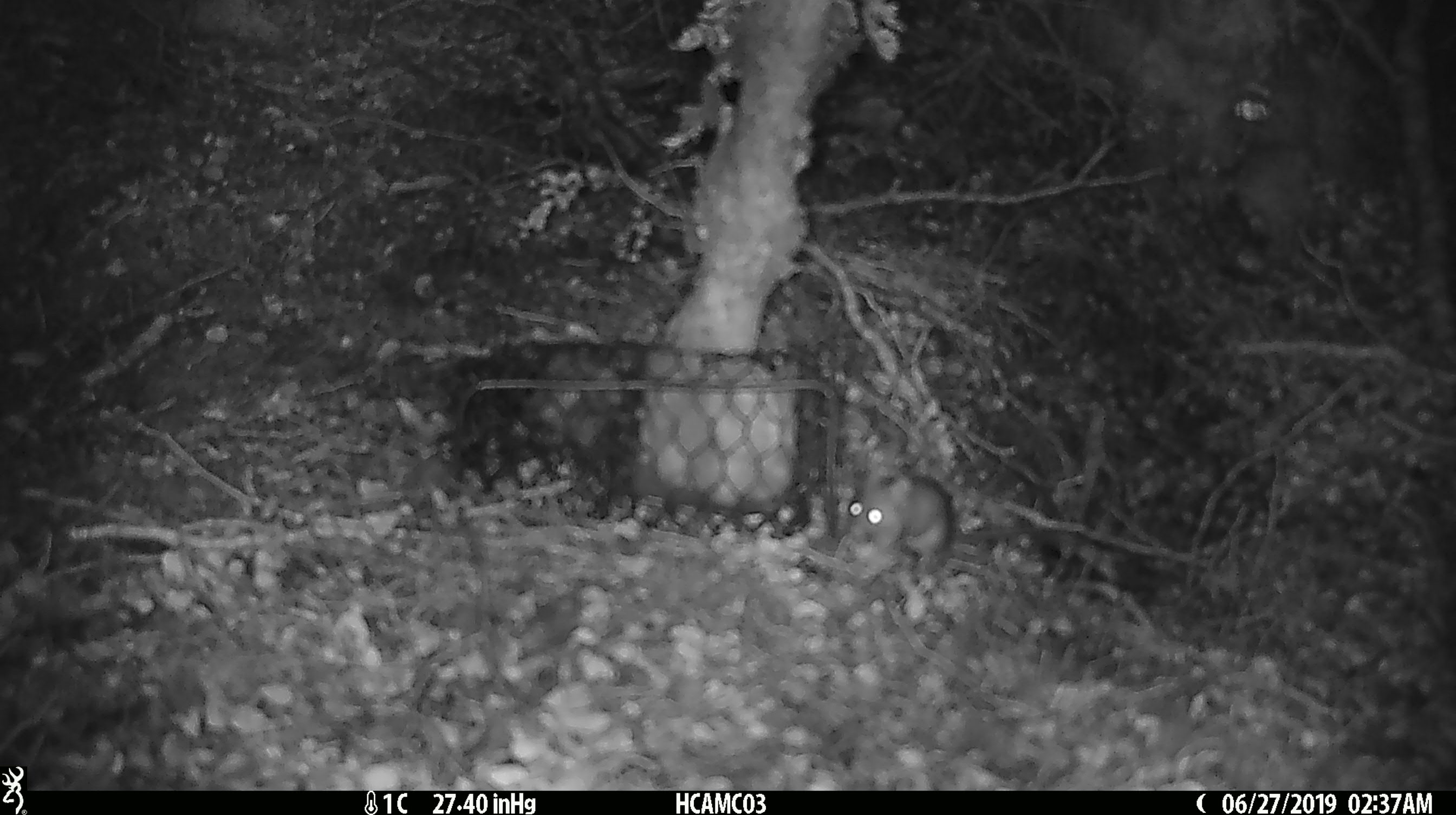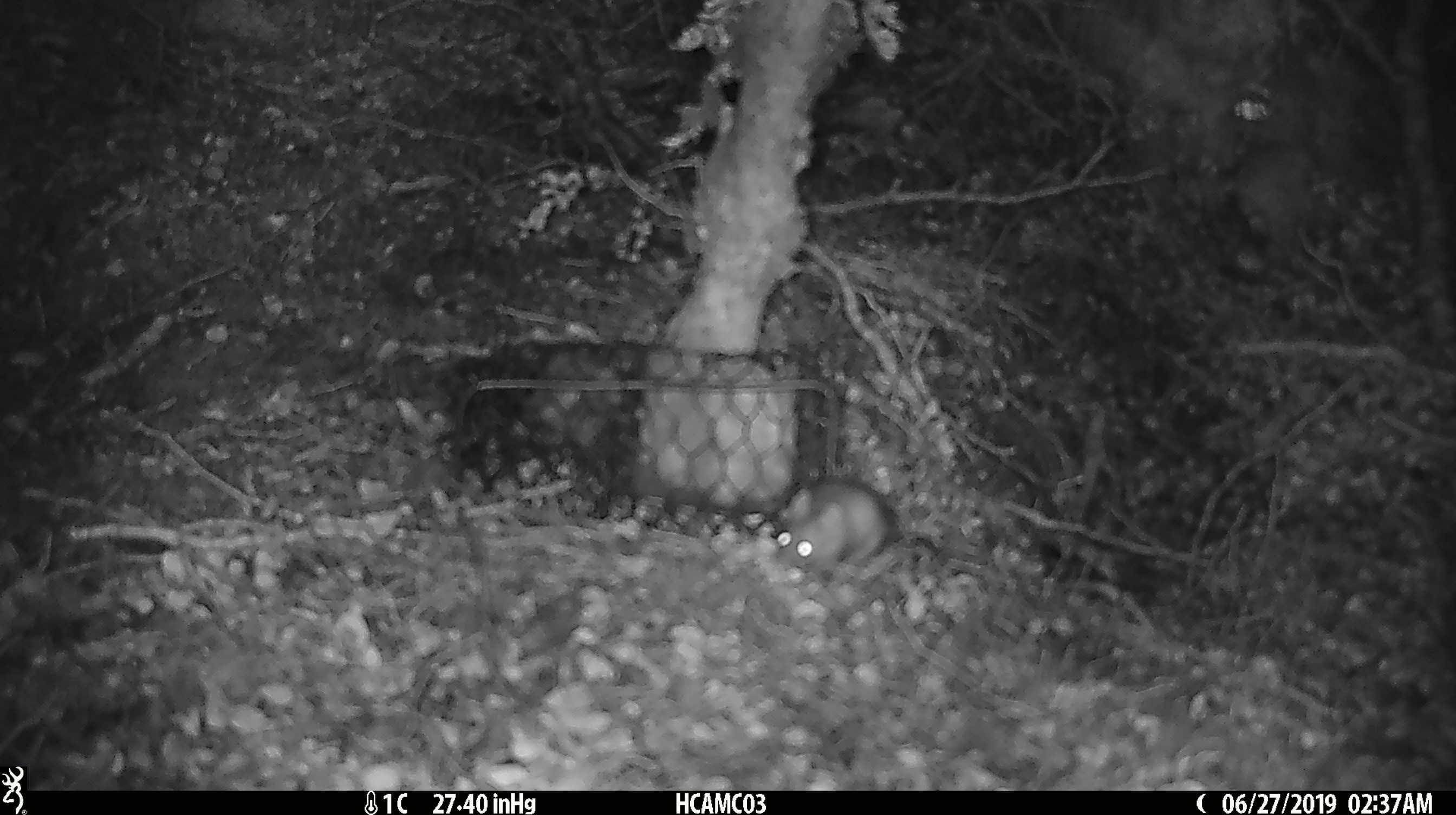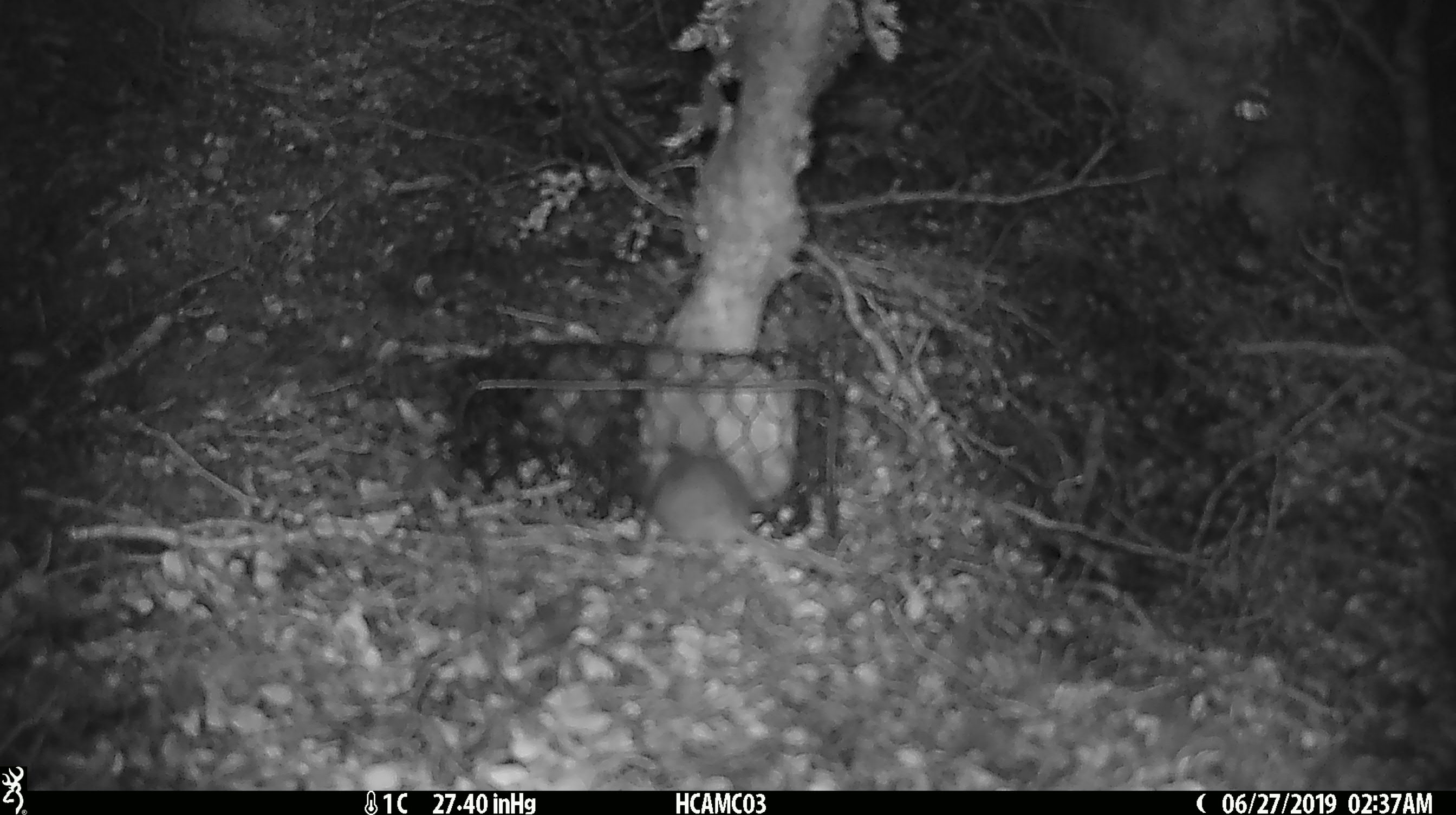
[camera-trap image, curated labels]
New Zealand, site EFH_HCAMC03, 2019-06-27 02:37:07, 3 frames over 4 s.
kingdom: Animalia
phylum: Chordata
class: Mammalia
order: Rodentia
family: Muridae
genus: Mus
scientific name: Mus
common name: mouse